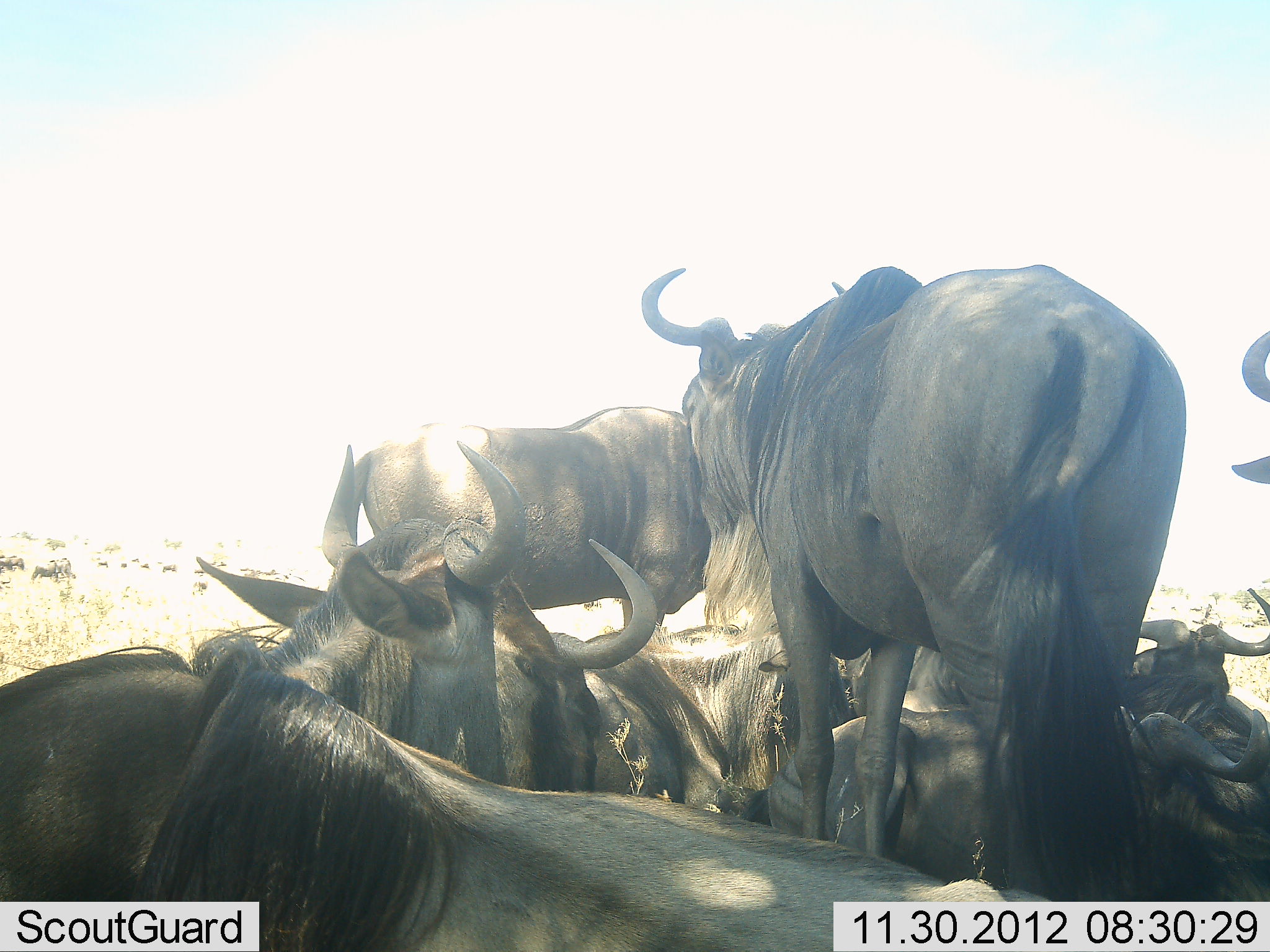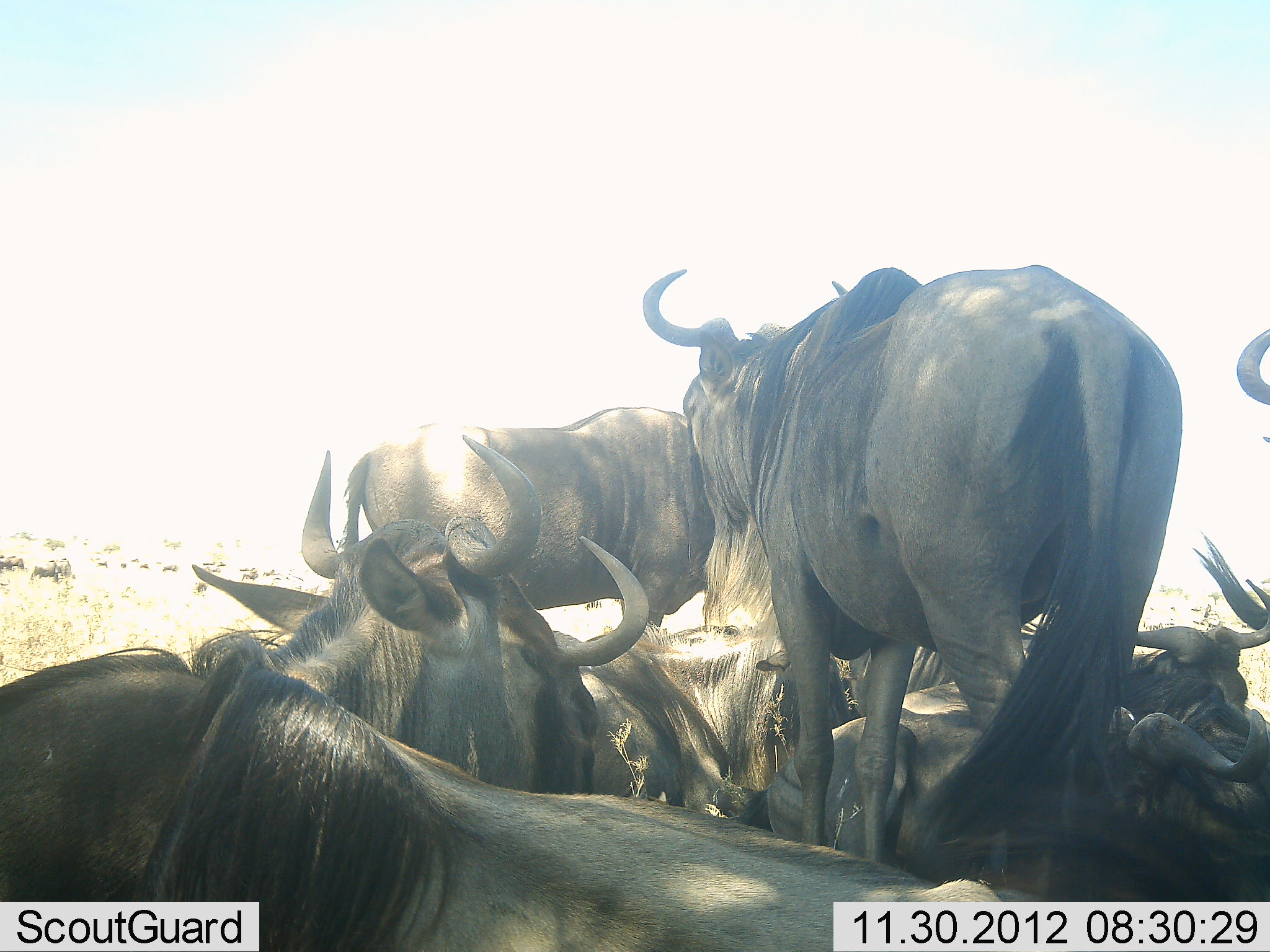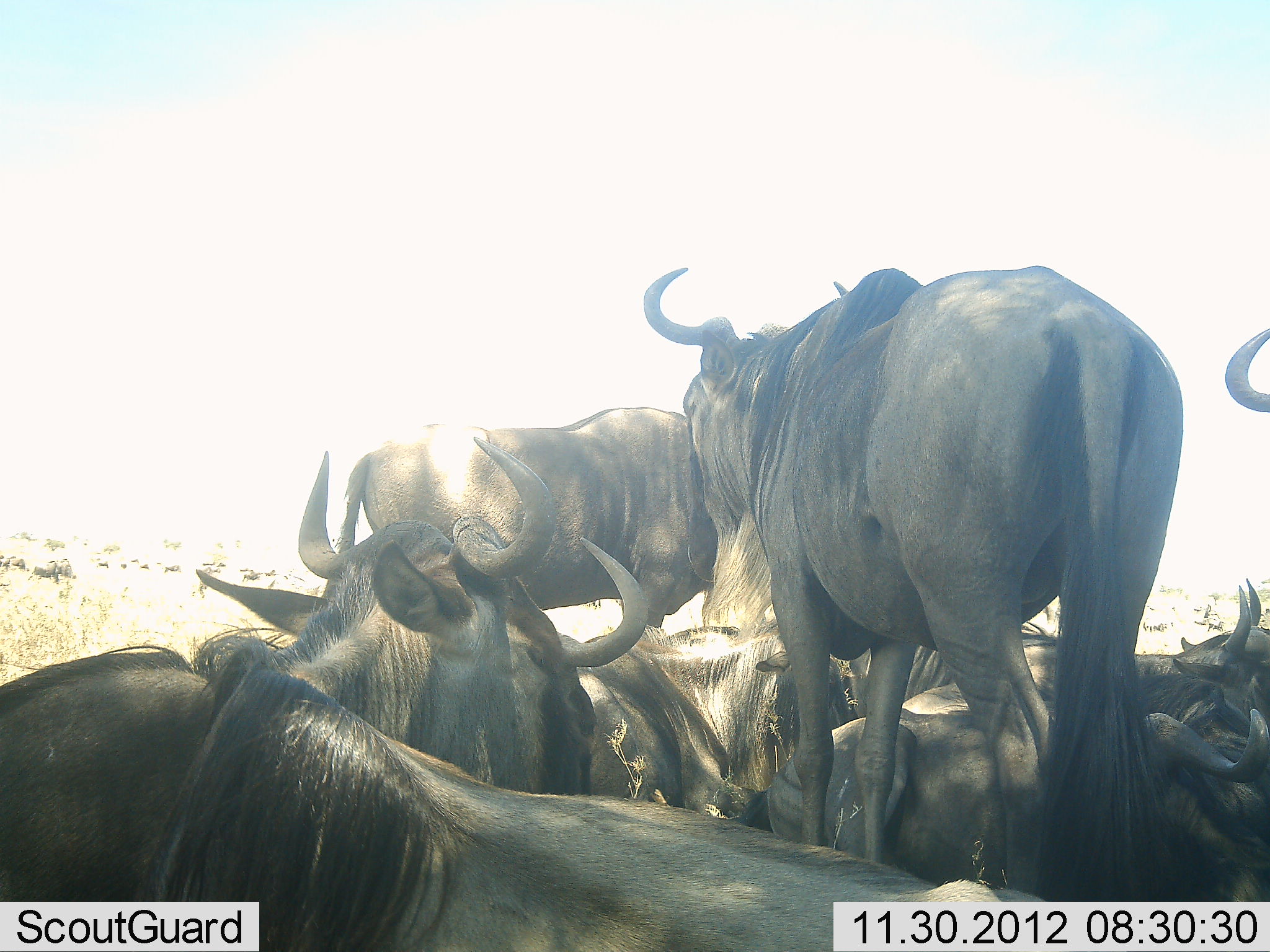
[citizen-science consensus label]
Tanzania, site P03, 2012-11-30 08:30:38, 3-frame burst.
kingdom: Animalia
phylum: Chordata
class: Mammalia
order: Artiodactyla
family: Bovidae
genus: Connochaetes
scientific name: Connochaetes taurinus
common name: blue wildebeest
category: wildebeest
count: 9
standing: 40%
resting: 100%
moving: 0%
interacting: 10%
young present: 0%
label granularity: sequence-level